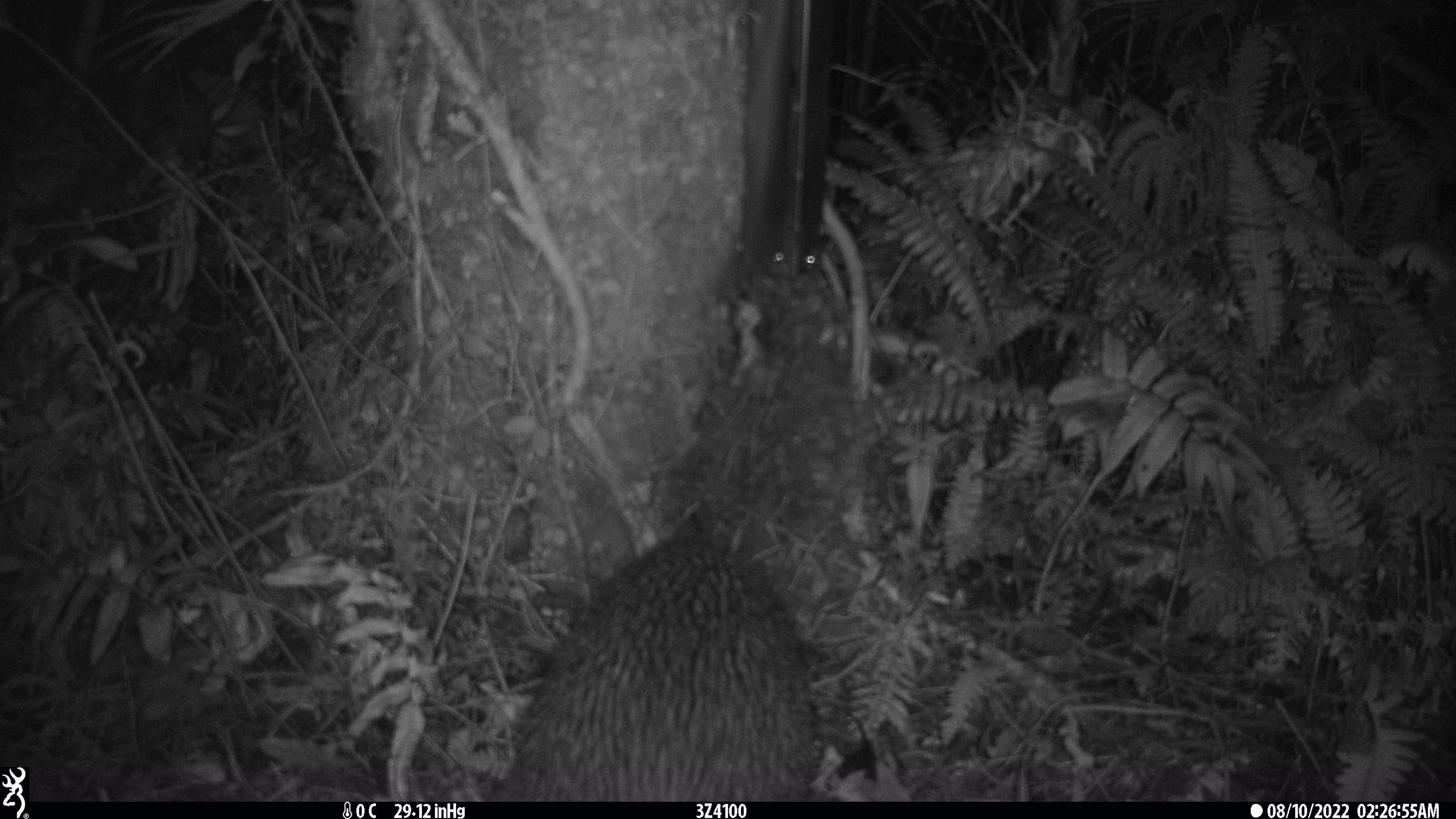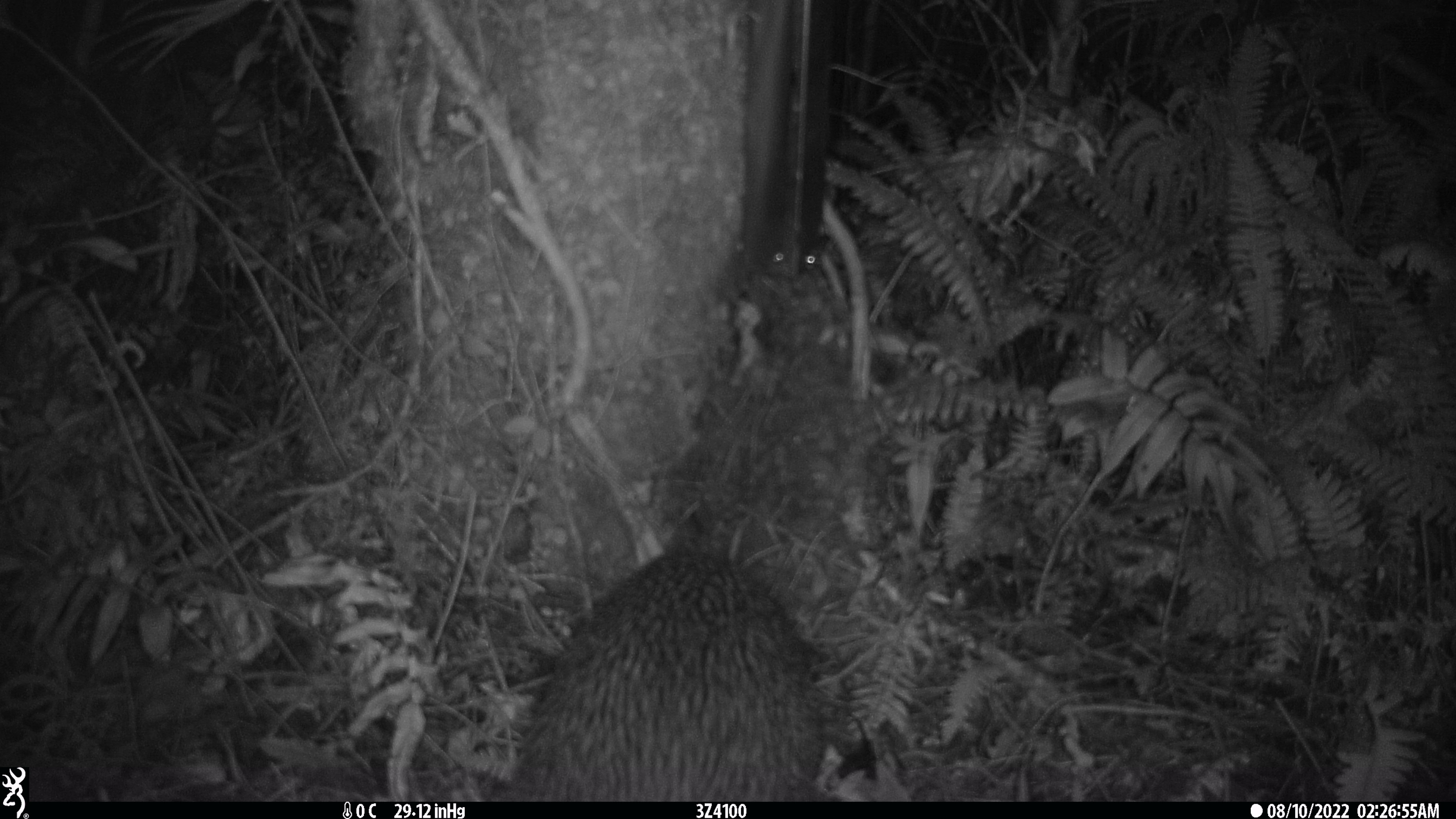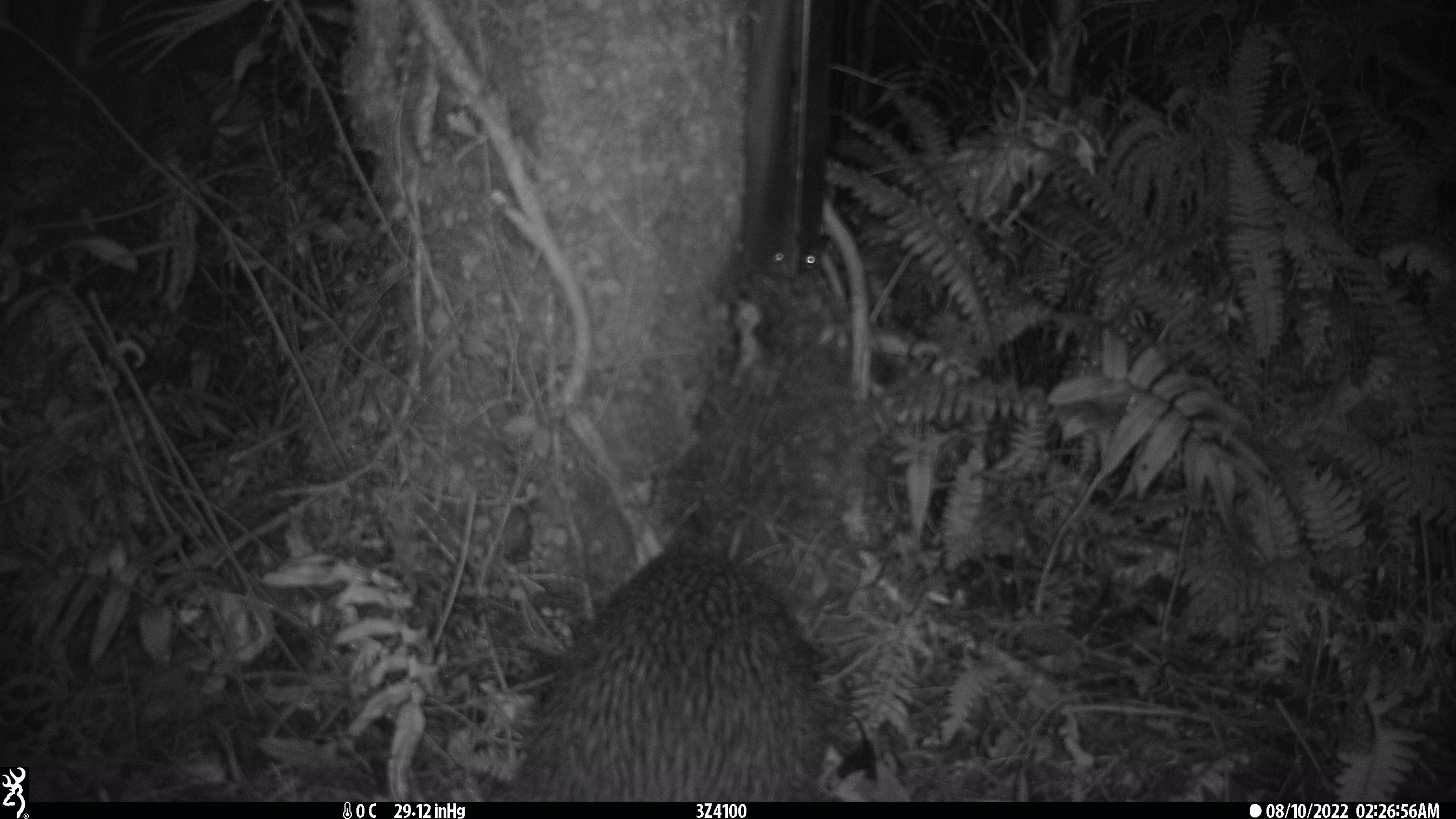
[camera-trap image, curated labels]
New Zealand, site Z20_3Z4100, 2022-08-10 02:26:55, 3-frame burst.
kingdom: Animalia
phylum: Chordata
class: Aves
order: Apterygiformes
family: Apterygidae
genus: Apteryx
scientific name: Apteryx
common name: kiwi